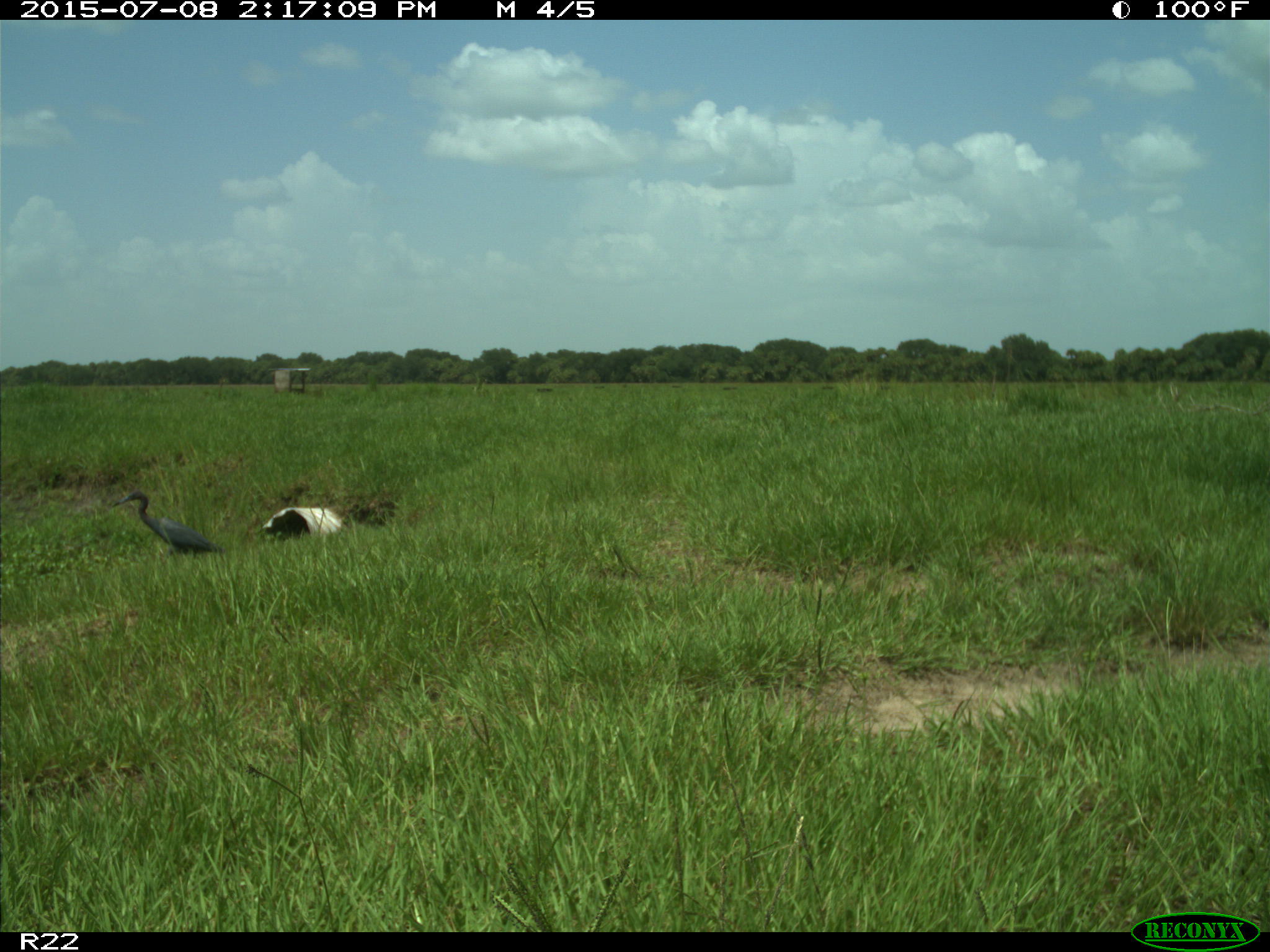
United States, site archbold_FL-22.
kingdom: Animalia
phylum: Chordata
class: Mammalia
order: Artiodactyla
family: Bovidae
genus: Bos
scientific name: Bos taurus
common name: domestic cow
Bos taurus (domestic cow).